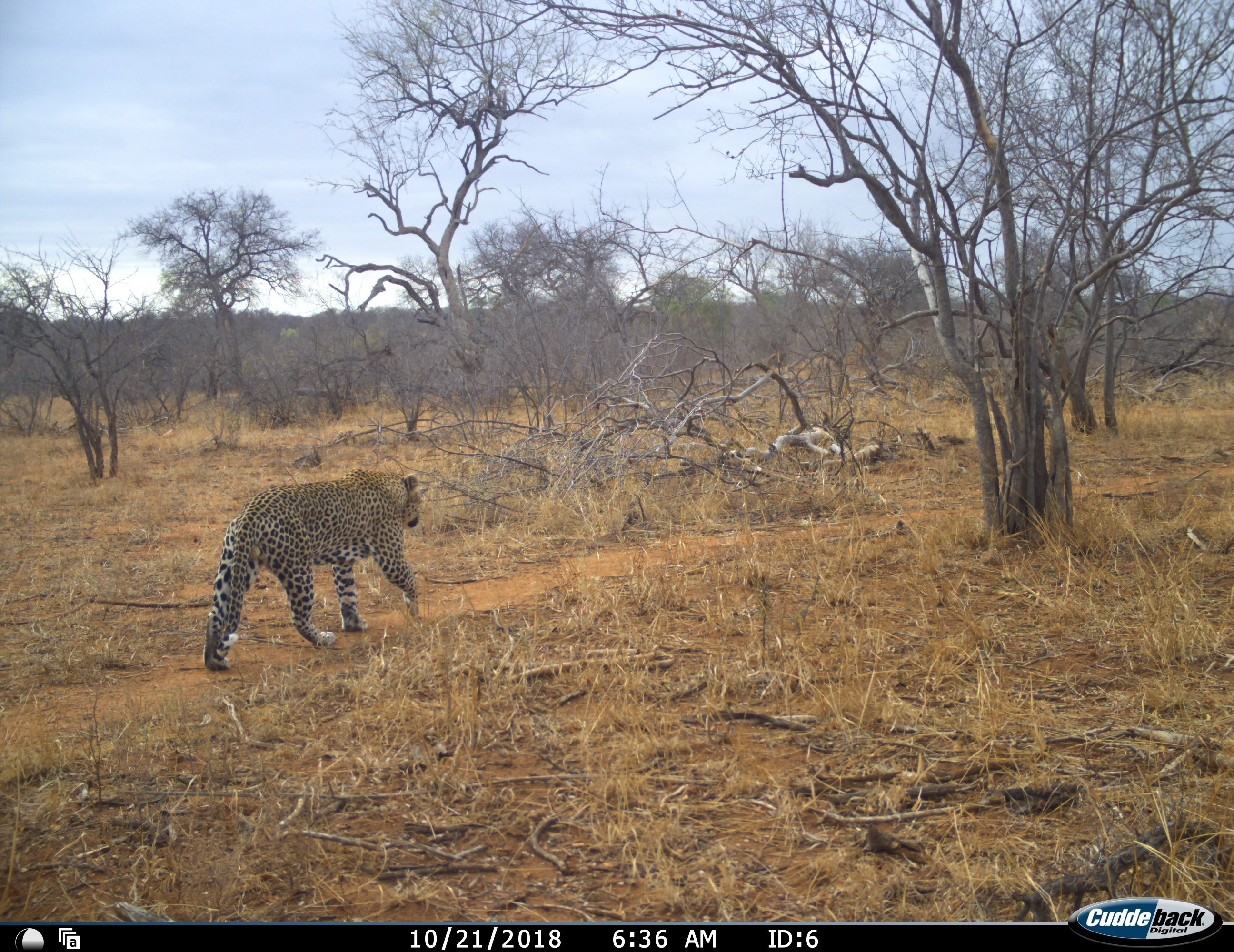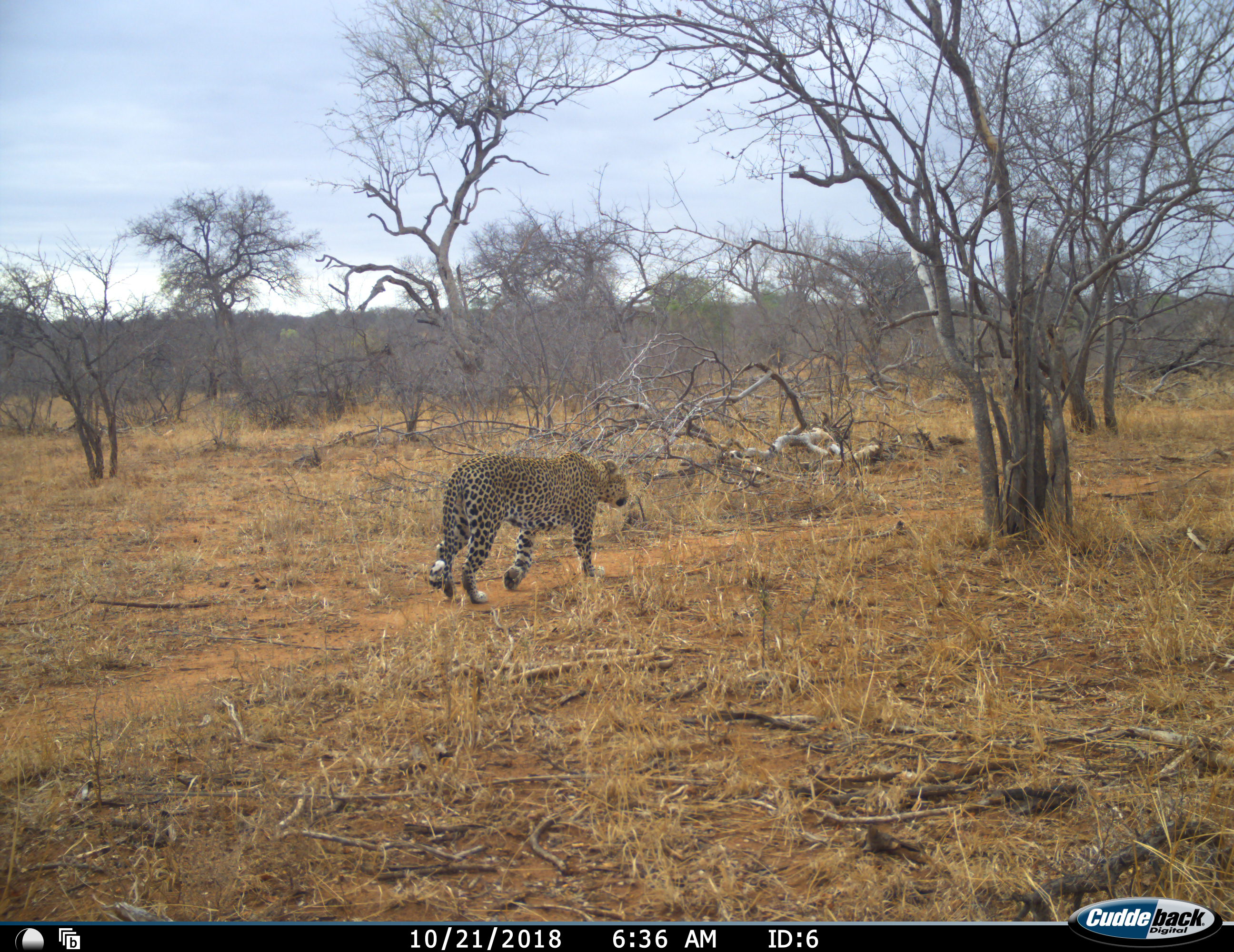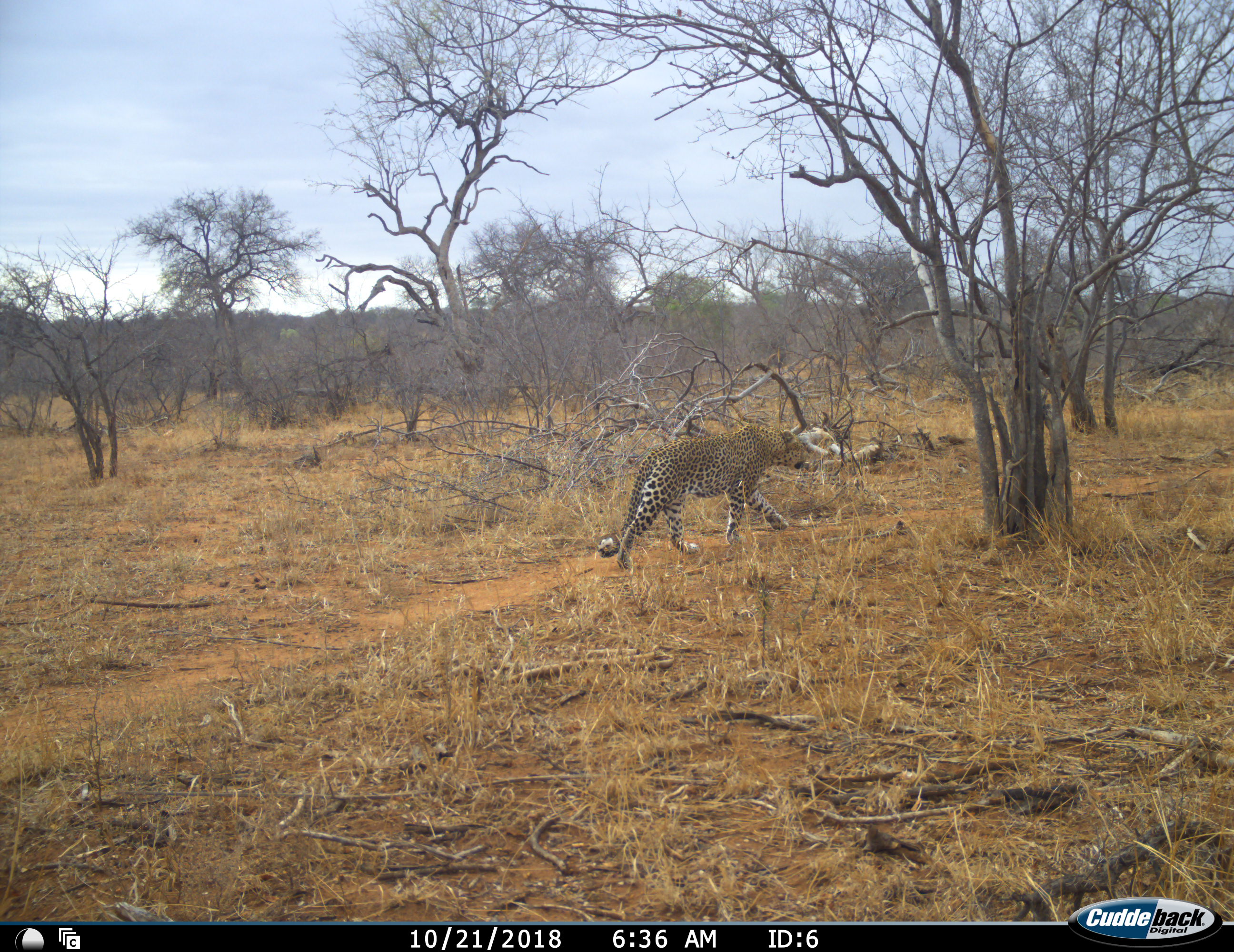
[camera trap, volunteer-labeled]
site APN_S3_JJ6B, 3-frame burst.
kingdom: Animalia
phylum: Chordata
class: Mammalia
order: Carnivora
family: Felidae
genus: Panthera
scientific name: Panthera pardus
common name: leopard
Leopard (Panthera pardus), count 1. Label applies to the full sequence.